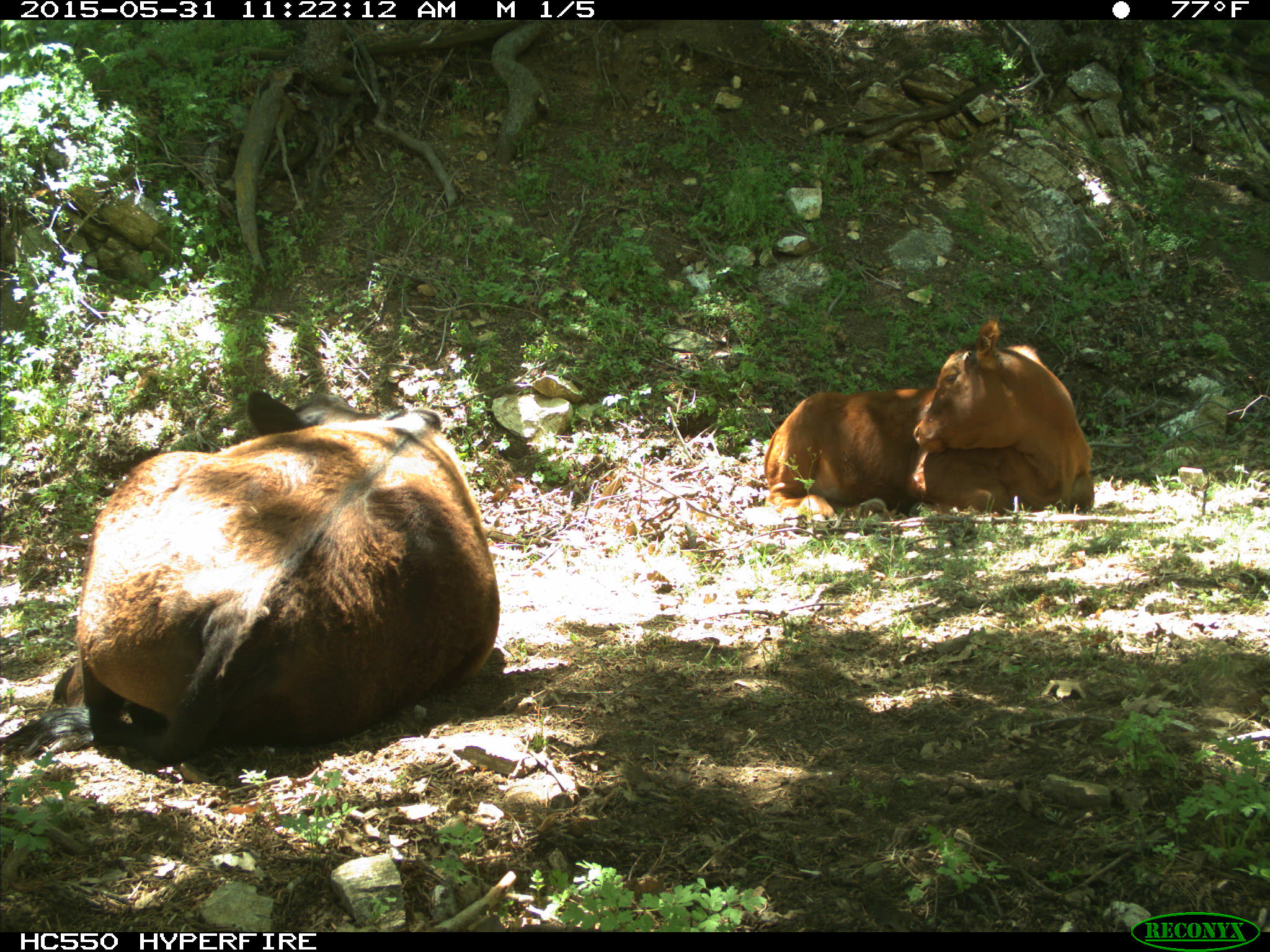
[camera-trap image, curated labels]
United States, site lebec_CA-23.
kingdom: Animalia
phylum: Chordata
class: Mammalia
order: Artiodactyla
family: Bovidae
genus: Bos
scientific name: Bos taurus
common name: domestic cow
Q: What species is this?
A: Bos taurus (domestic cow).